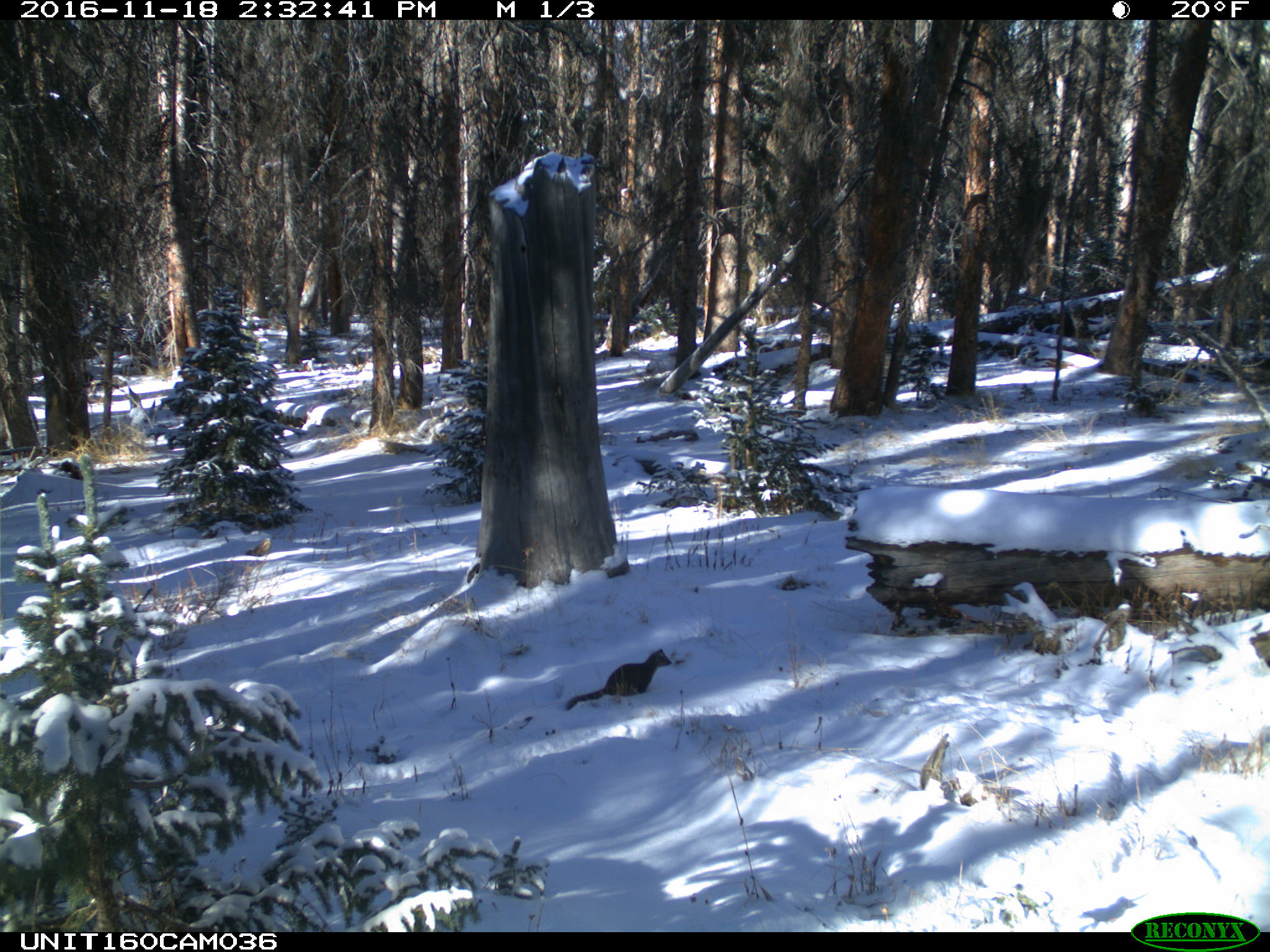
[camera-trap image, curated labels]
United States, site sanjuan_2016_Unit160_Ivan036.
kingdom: Animalia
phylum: Chordata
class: Mammalia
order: Carnivora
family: Mustelidae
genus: Martes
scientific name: Martes americana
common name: american marten